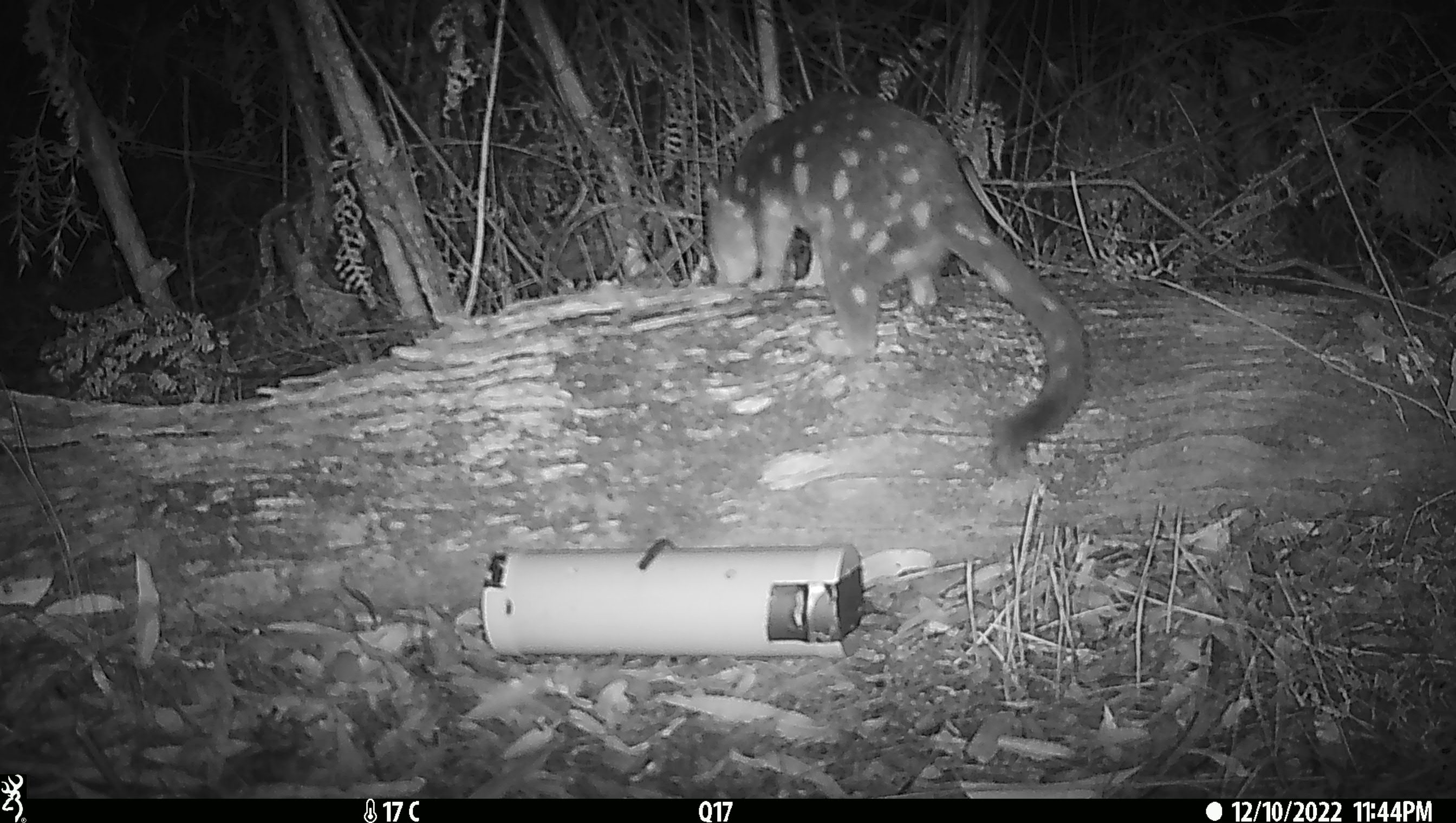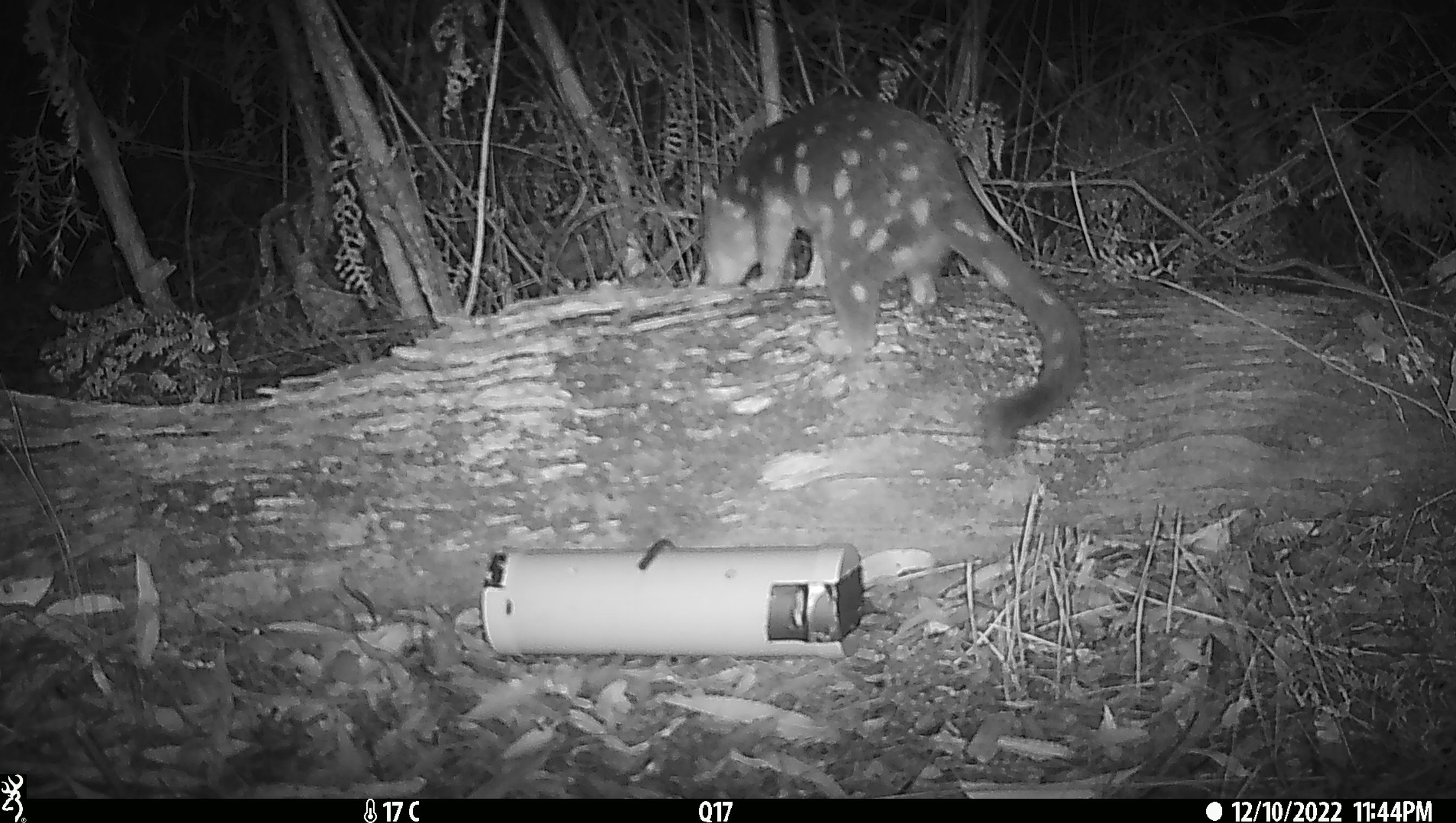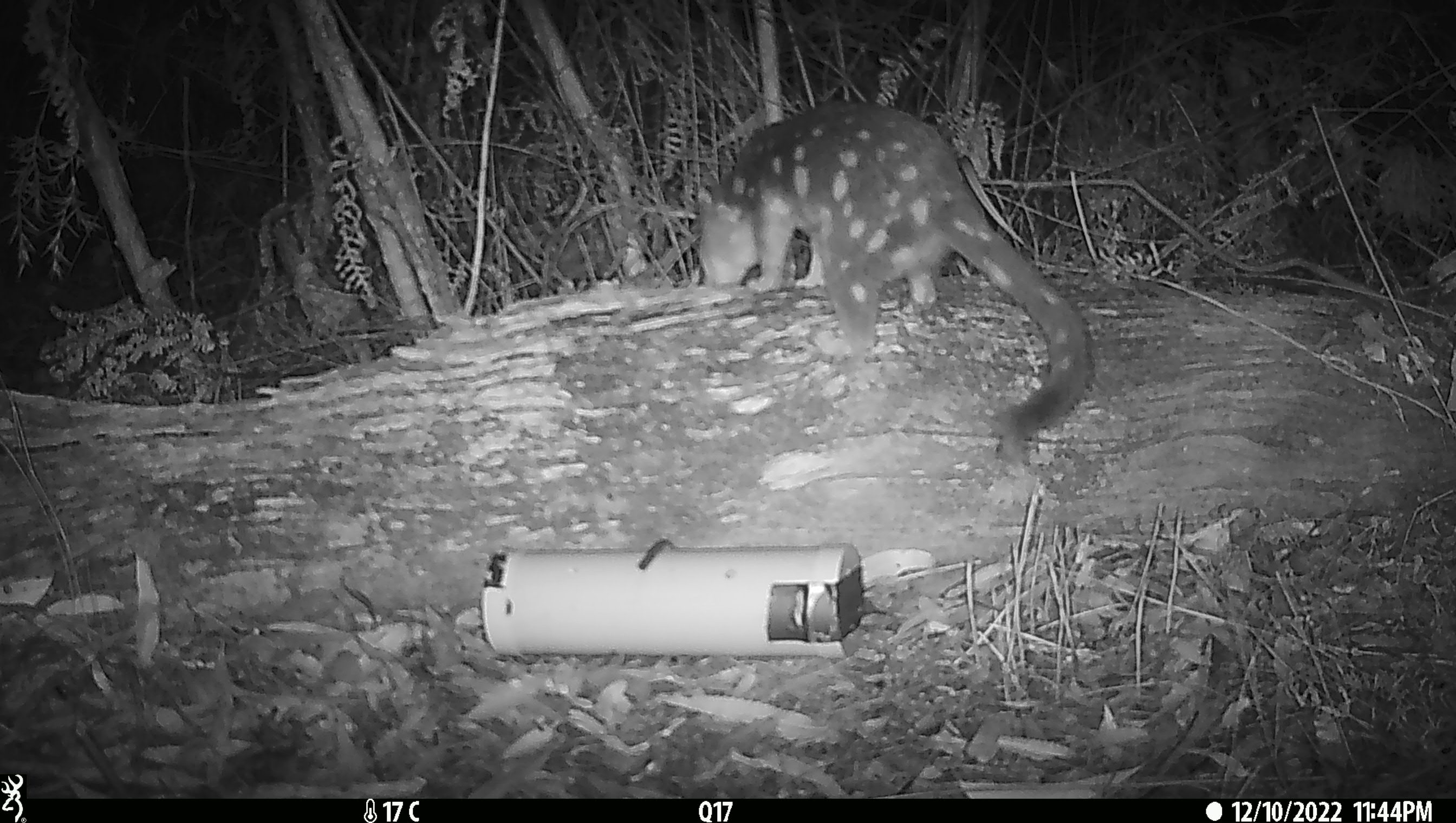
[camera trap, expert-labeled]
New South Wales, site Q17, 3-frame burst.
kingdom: Animalia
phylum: Chordata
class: Mammalia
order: Dasyuromorphia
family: Dasyuridae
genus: Dasyurus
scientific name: Dasyurus maculatus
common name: spotted-tailed quoll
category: quoll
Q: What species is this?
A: Quoll (spotted-tailed quoll) (Dasyurus maculatus).